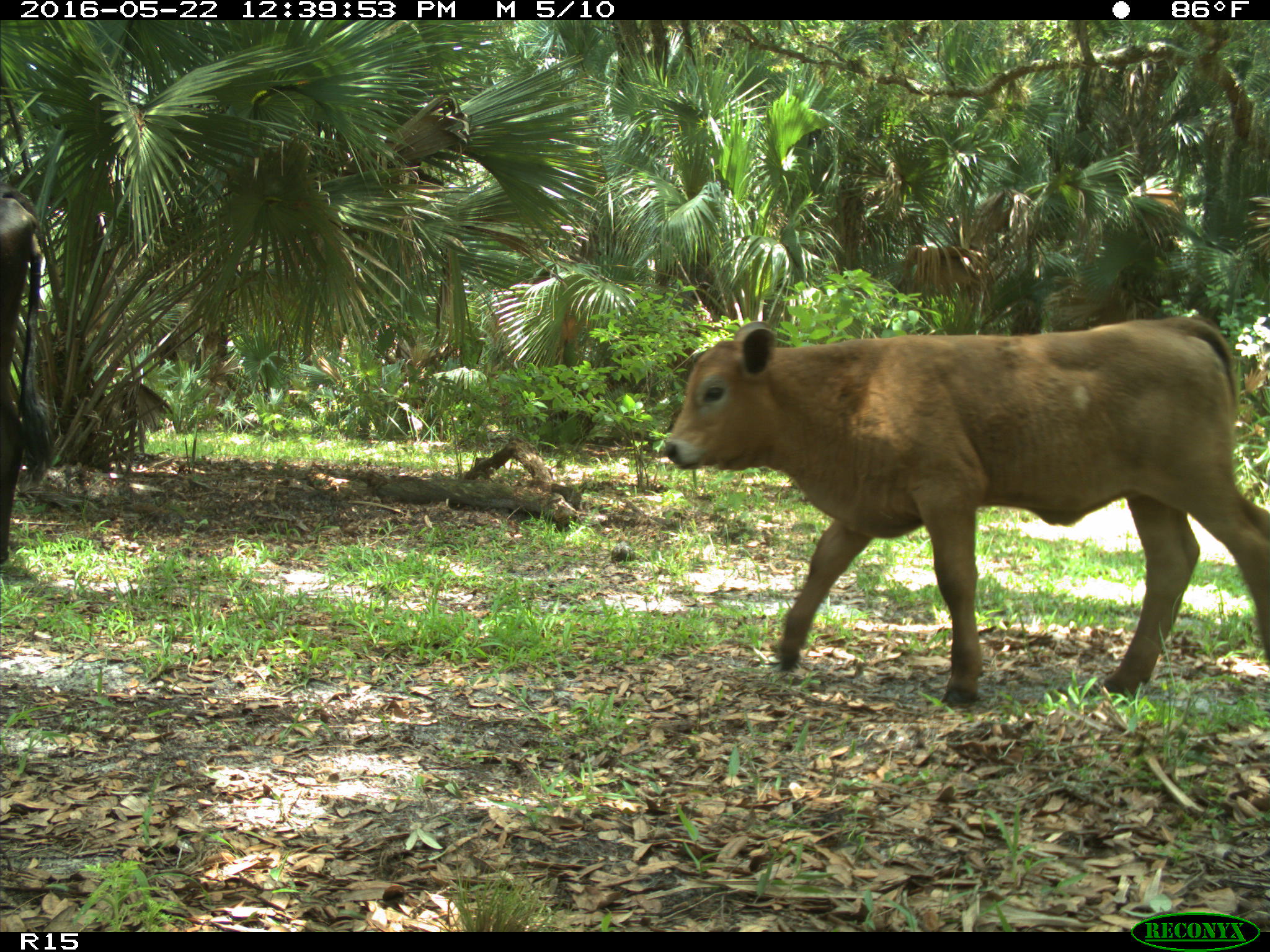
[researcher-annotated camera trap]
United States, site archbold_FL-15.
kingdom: Animalia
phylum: Chordata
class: Mammalia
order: Artiodactyla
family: Bovidae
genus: Bos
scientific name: Bos taurus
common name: domestic cow